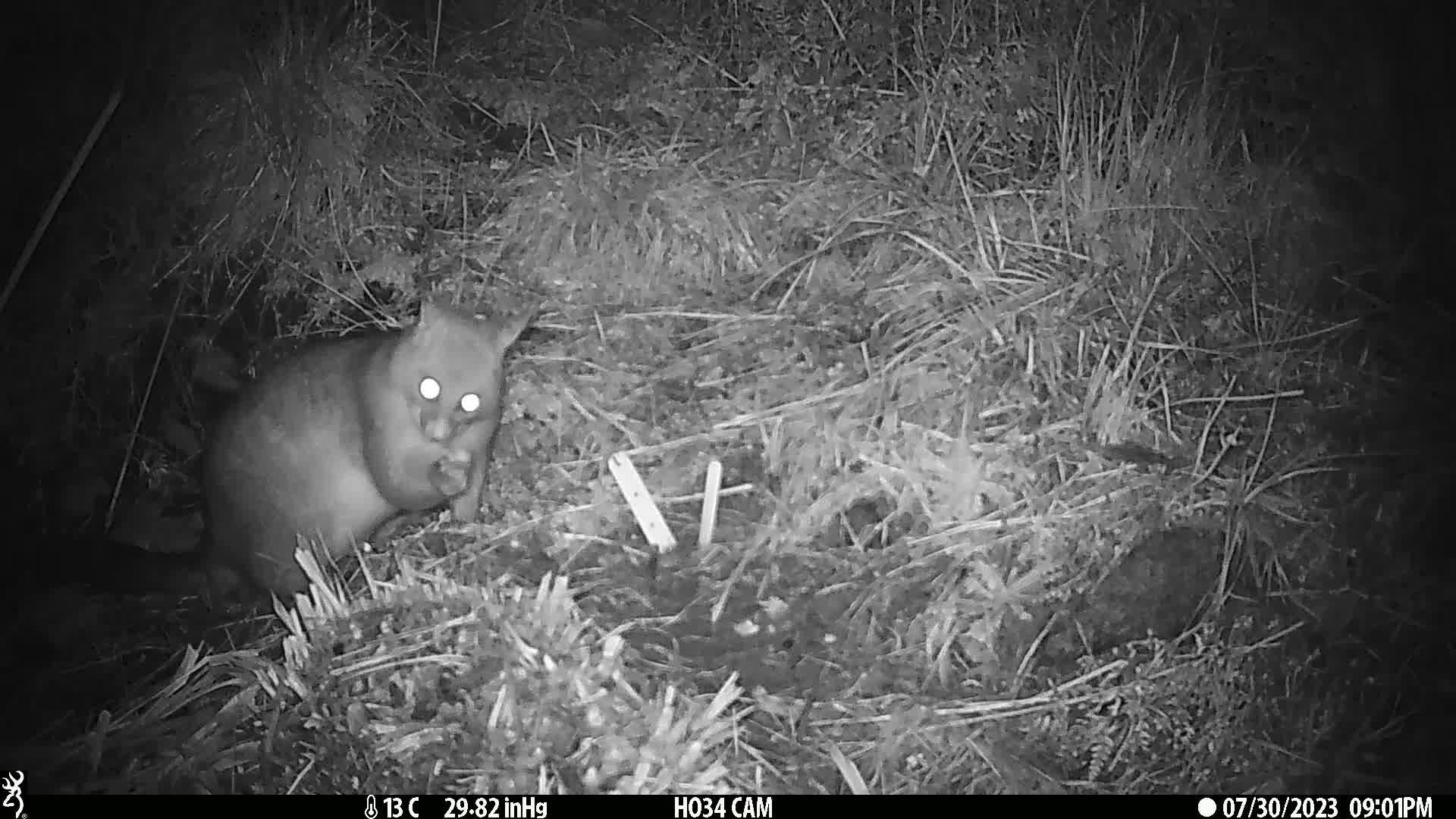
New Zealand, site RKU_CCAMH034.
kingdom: Animalia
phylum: Chordata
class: Mammalia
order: Diprotodontia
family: Phalangeridae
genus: Trichosurus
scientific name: Trichosurus vulpecula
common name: common brushtail possum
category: possum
Possum (common brushtail possum) (Trichosurus vulpecula).